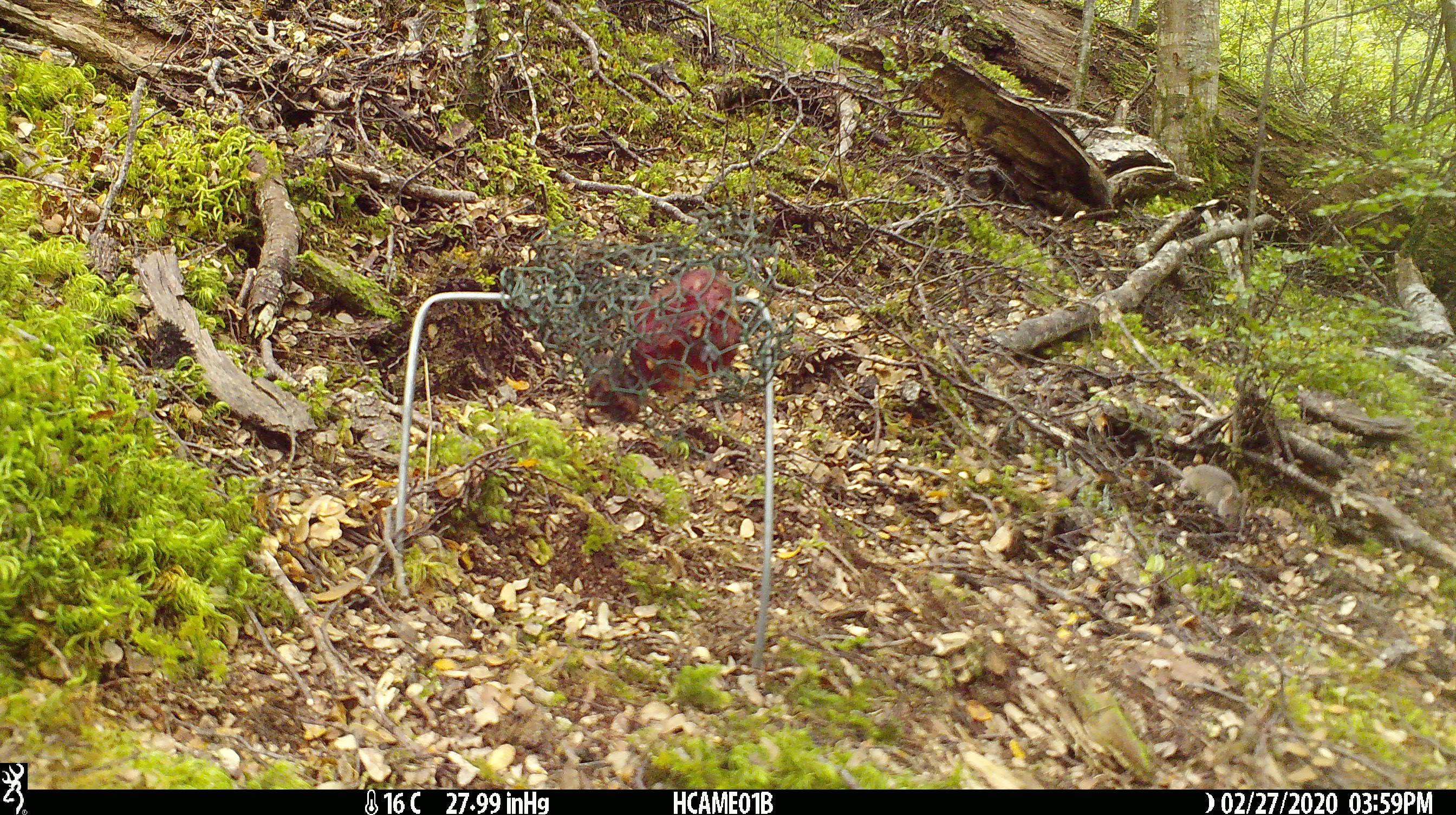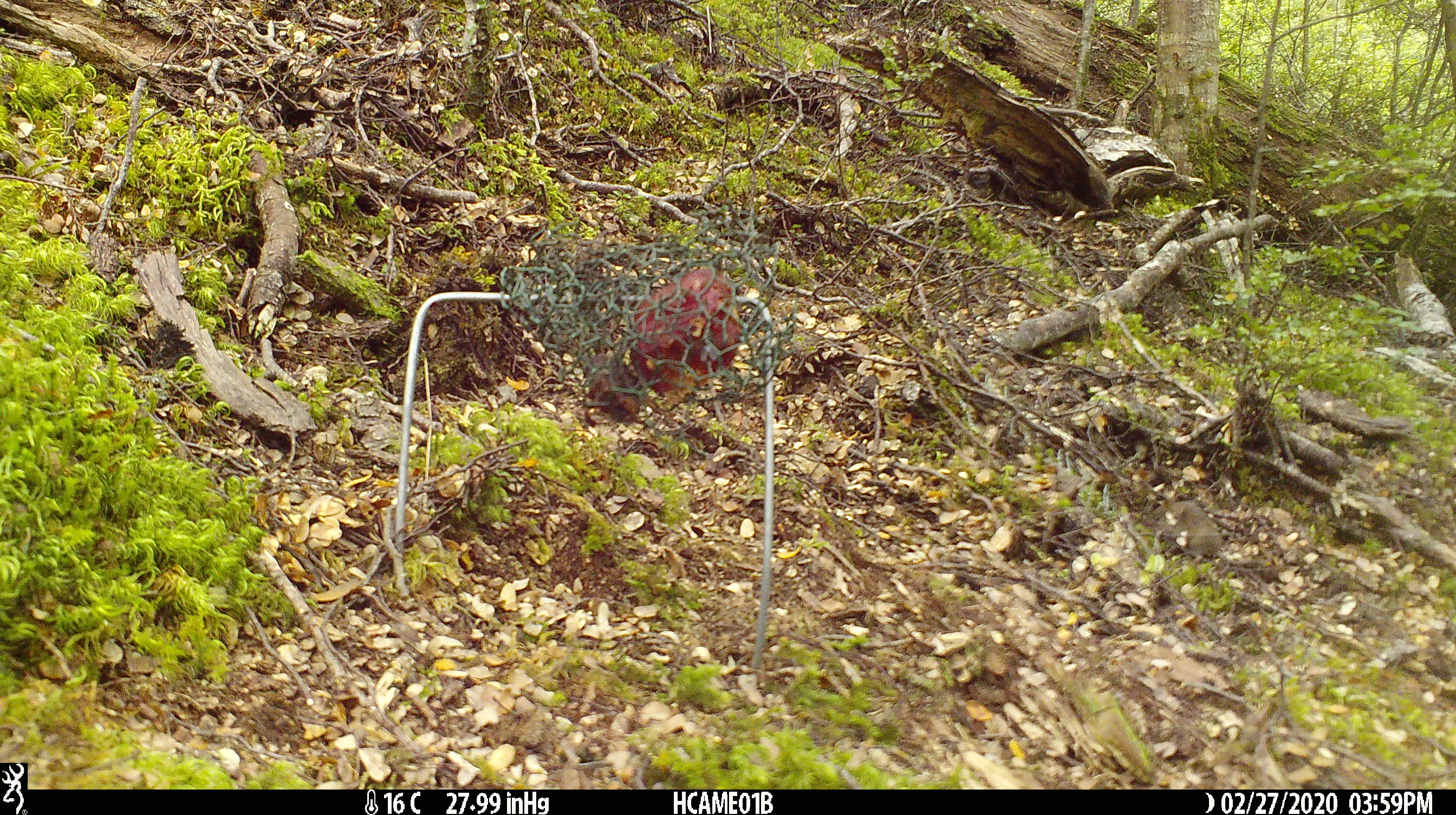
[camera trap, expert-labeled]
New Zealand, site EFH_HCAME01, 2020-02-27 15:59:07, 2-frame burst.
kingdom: Animalia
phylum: Chordata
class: Mammalia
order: Rodentia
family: Muridae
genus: Mus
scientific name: Mus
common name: mouse